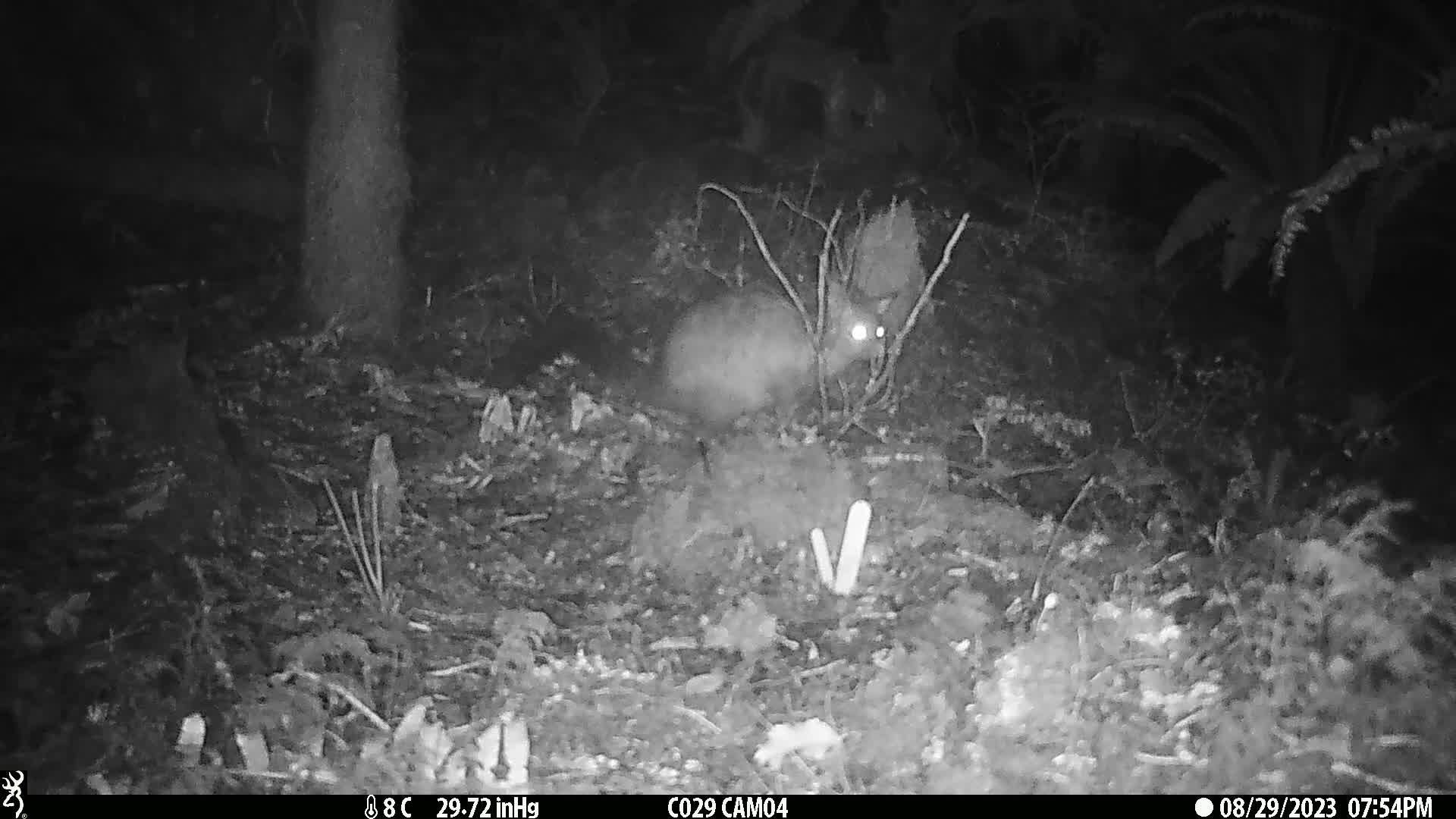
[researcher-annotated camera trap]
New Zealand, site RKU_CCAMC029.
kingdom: Animalia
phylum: Chordata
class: Mammalia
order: Diprotodontia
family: Phalangeridae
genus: Trichosurus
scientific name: Trichosurus vulpecula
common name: common brushtail possum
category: possum